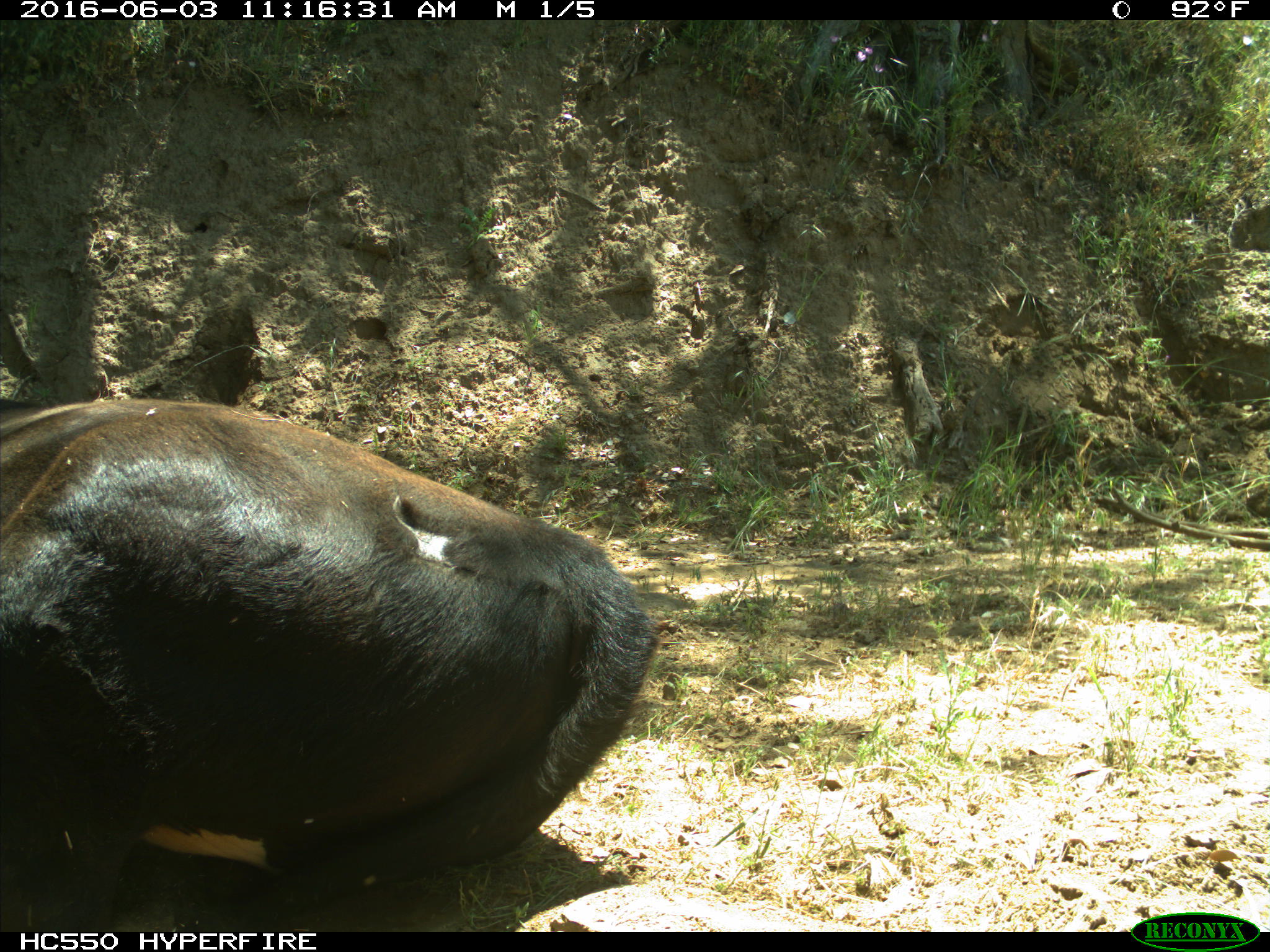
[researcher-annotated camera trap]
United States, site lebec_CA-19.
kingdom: Animalia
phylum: Chordata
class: Mammalia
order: Artiodactyla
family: Bovidae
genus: Bos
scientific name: Bos taurus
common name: domestic cow